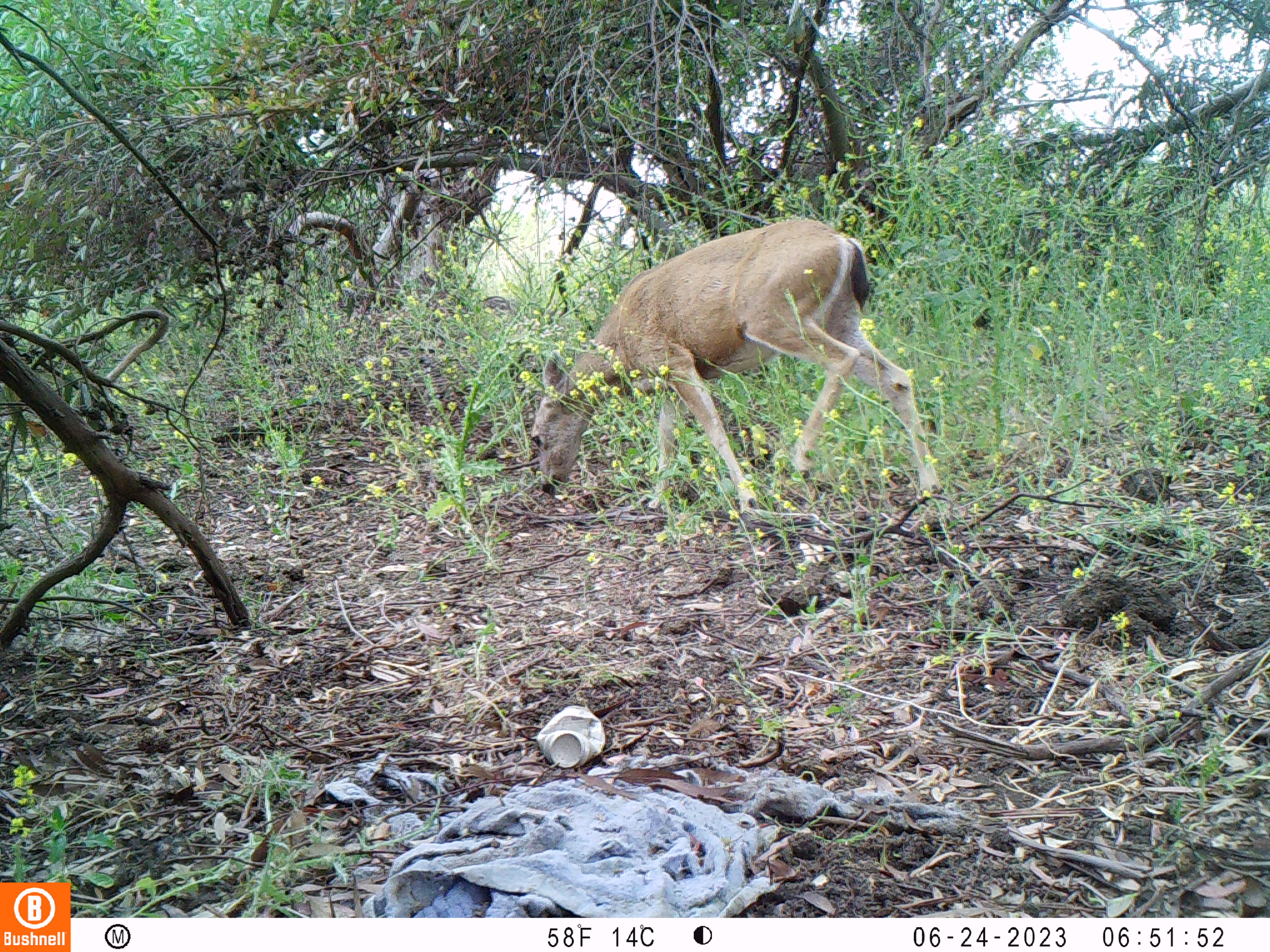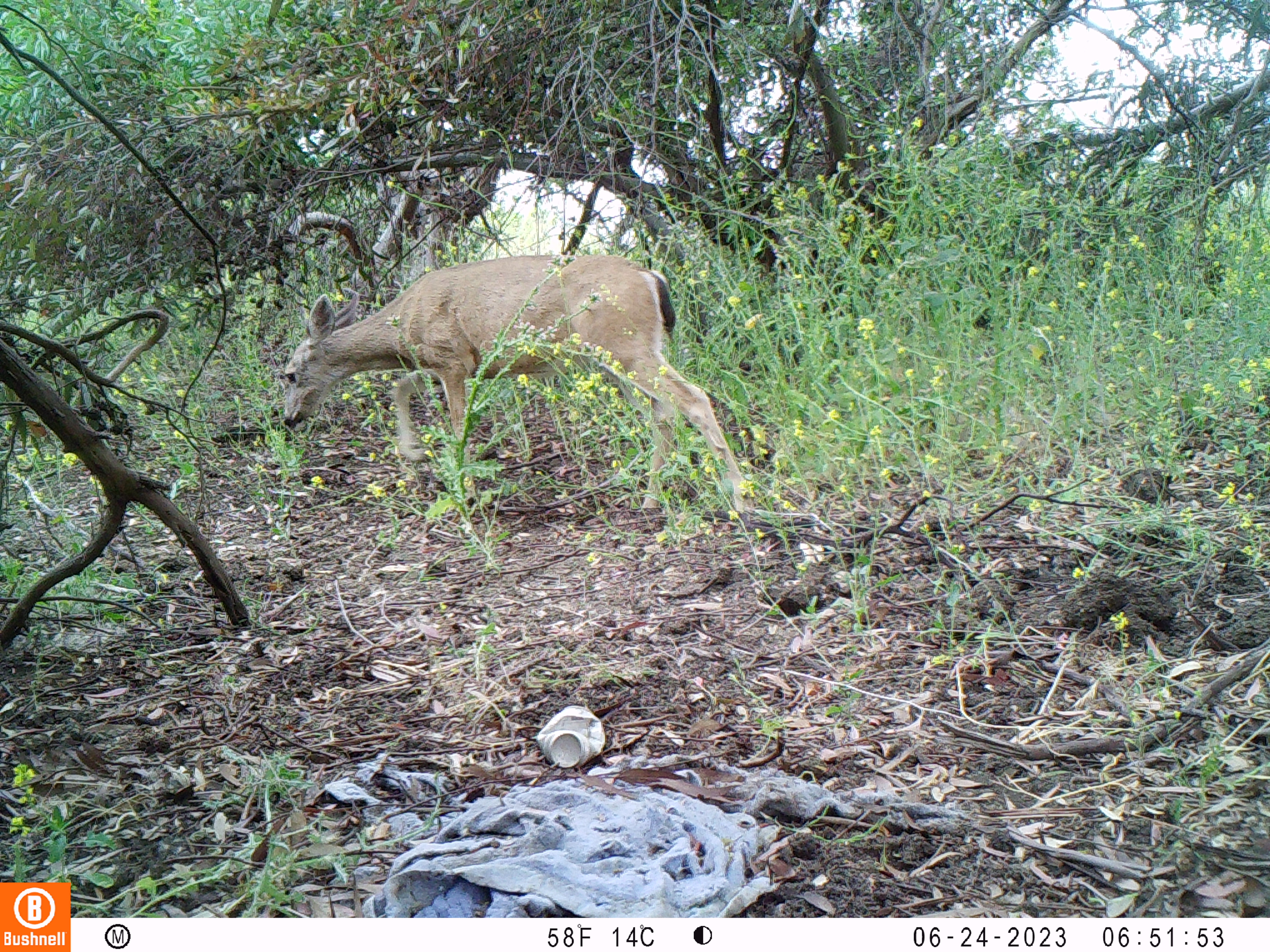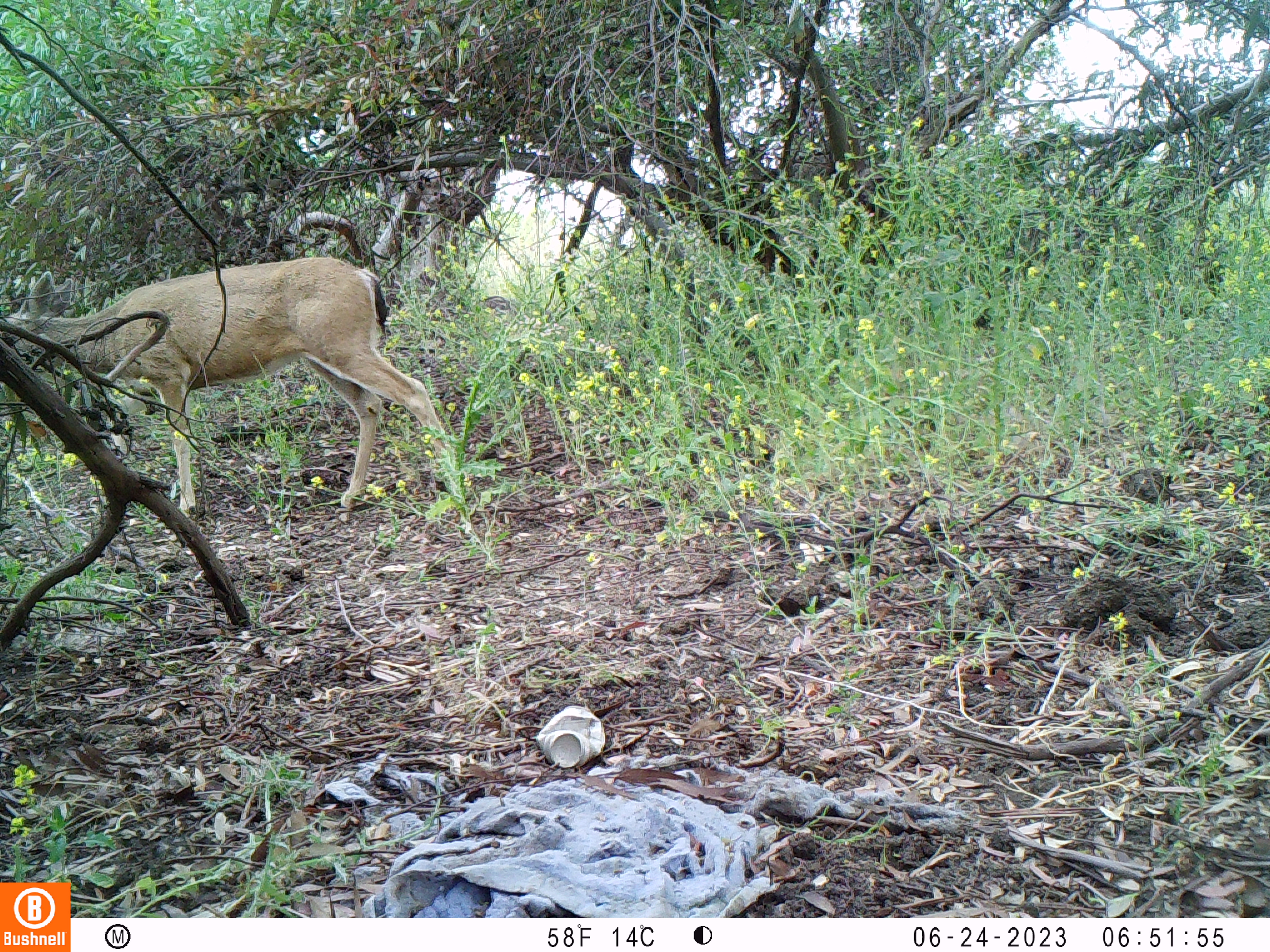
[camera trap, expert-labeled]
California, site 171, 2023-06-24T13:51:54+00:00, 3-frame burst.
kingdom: Animalia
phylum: Chordata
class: Mammalia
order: Artiodactyla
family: Cervidae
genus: Odocoileus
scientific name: Odocoileus hemionus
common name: mule deer